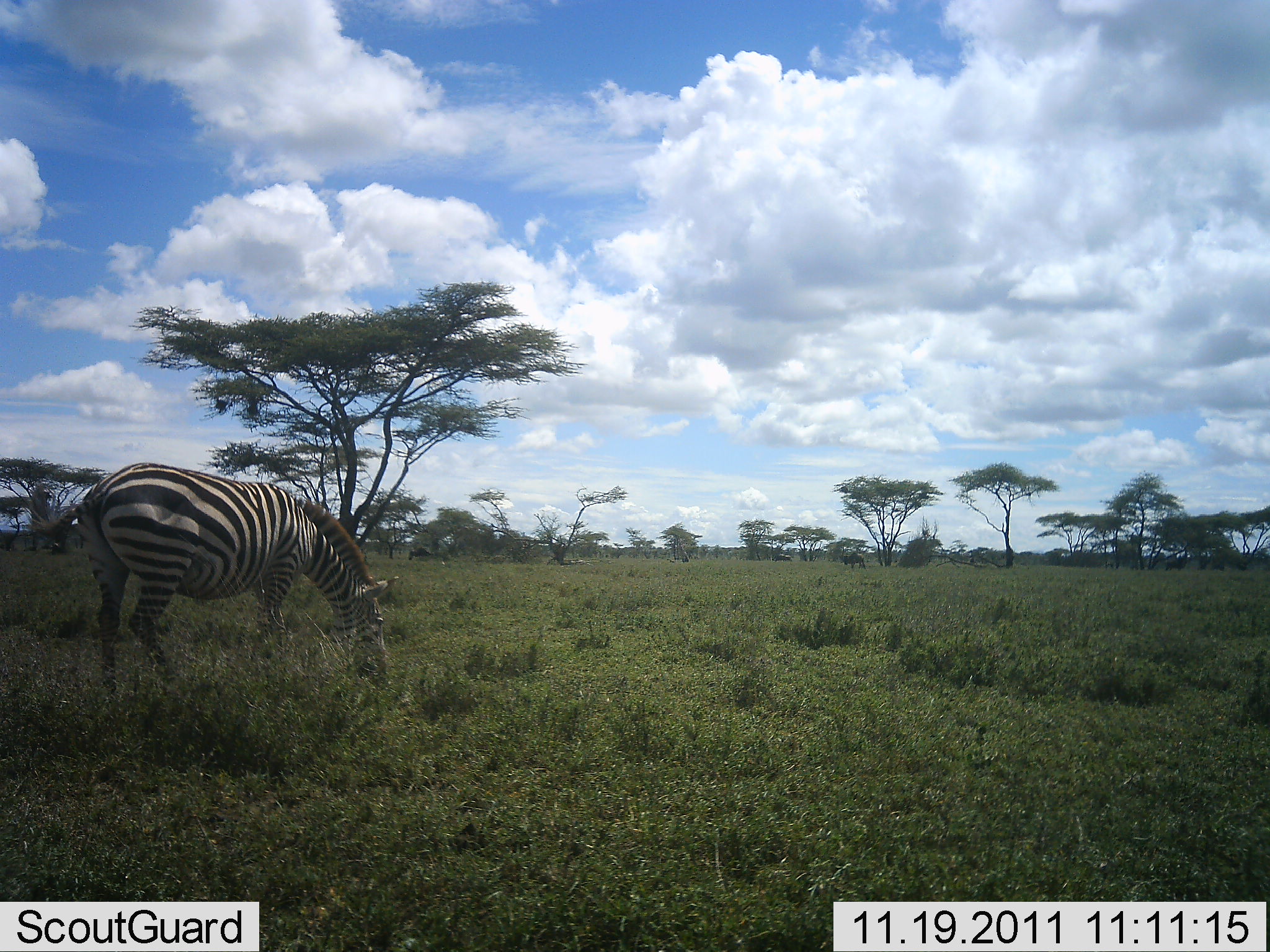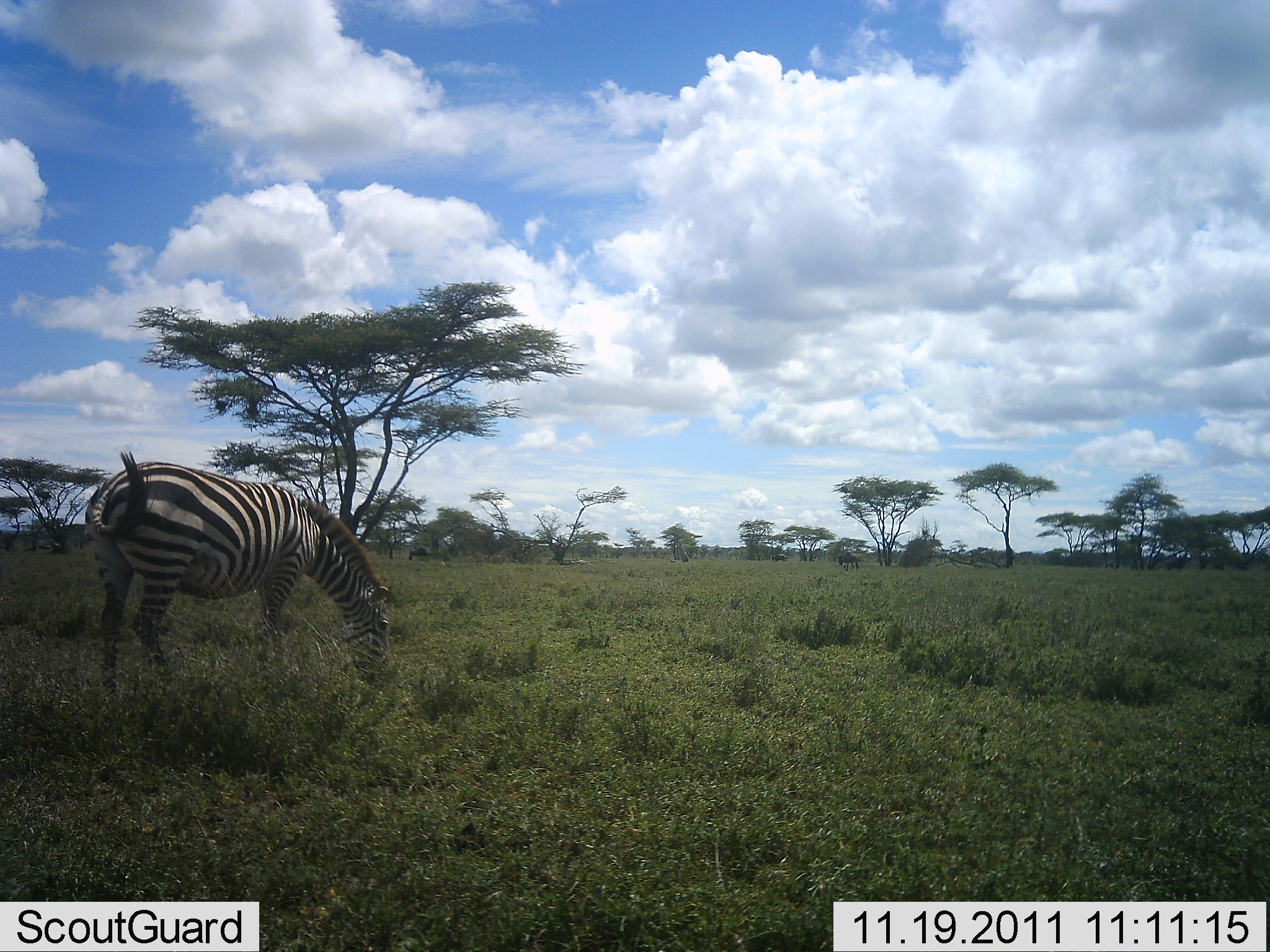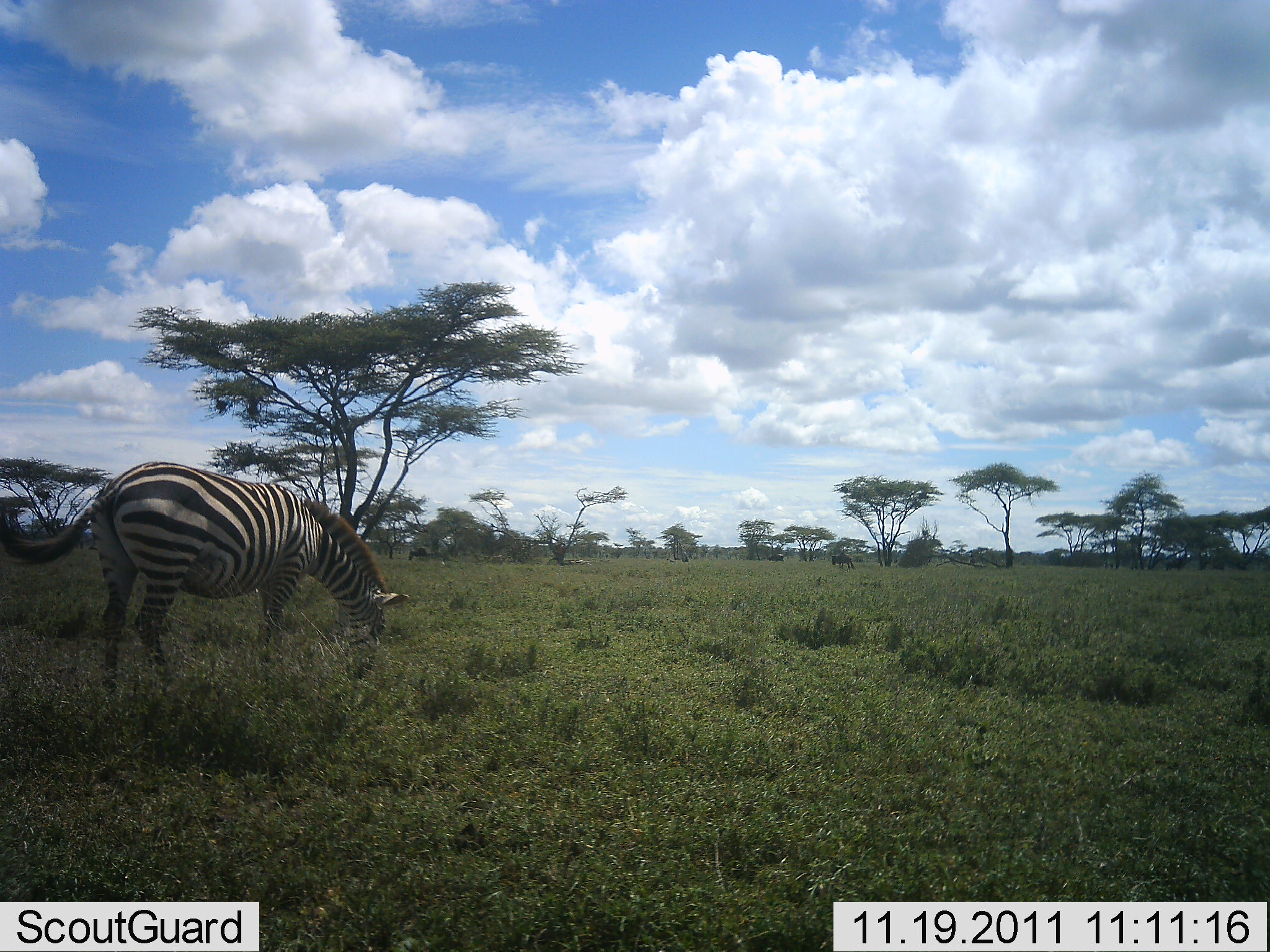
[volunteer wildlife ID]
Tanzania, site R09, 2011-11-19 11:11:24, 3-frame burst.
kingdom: Animalia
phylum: Chordata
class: Mammalia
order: Perissodactyla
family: Equidae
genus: Equus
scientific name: Equus quagga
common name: plains zebra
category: zebra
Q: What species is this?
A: Zebra (plains zebra) (Equus quagga).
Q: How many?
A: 1.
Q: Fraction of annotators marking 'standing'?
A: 25%.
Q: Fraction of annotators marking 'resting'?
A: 0%.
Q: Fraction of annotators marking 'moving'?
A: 0%.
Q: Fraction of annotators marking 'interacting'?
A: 0%.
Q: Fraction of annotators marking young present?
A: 0%.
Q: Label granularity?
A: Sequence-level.